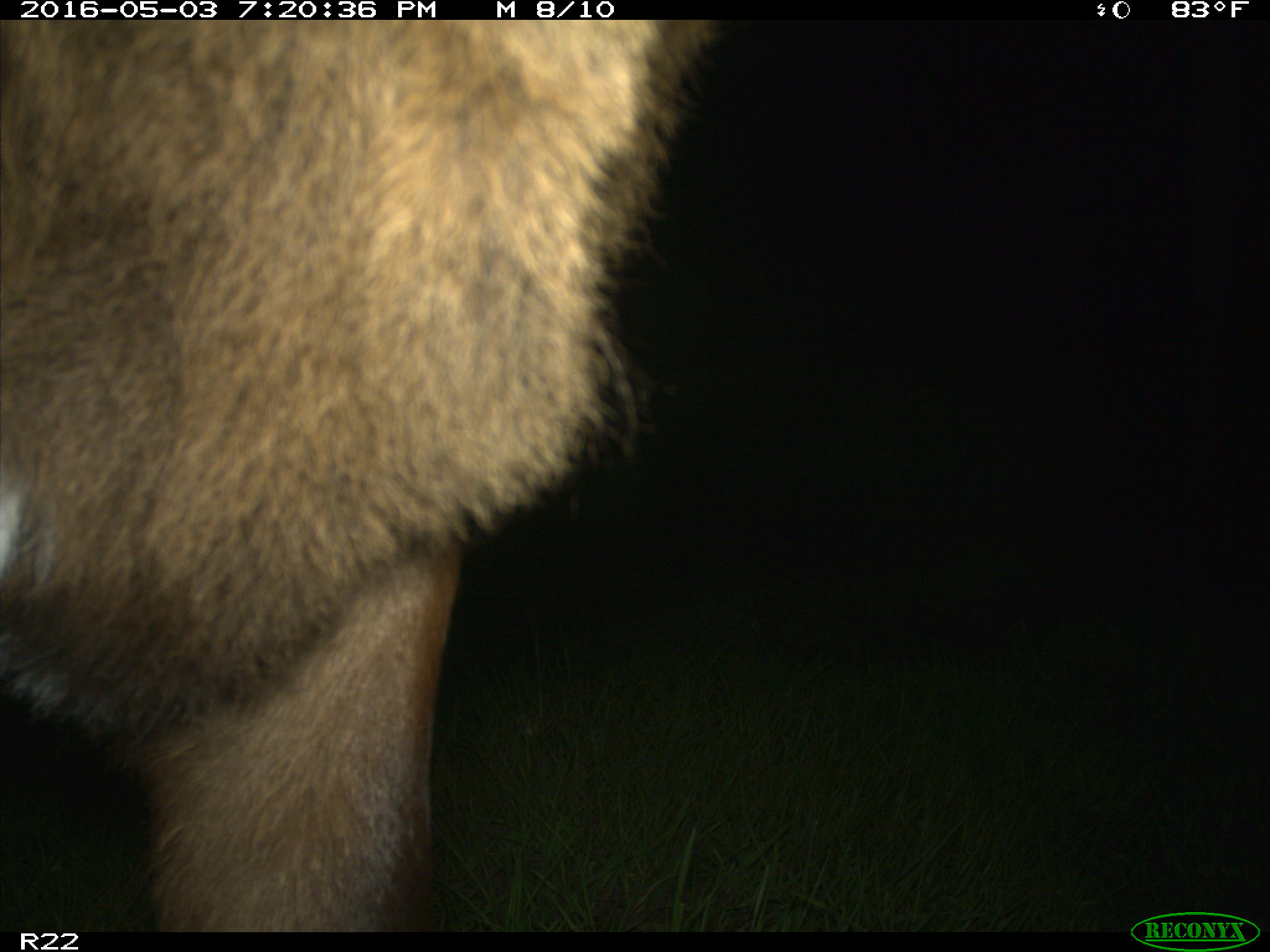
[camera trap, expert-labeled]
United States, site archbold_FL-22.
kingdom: Animalia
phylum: Chordata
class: Mammalia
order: Artiodactyla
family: Bovidae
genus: Bos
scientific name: Bos taurus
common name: domestic cow